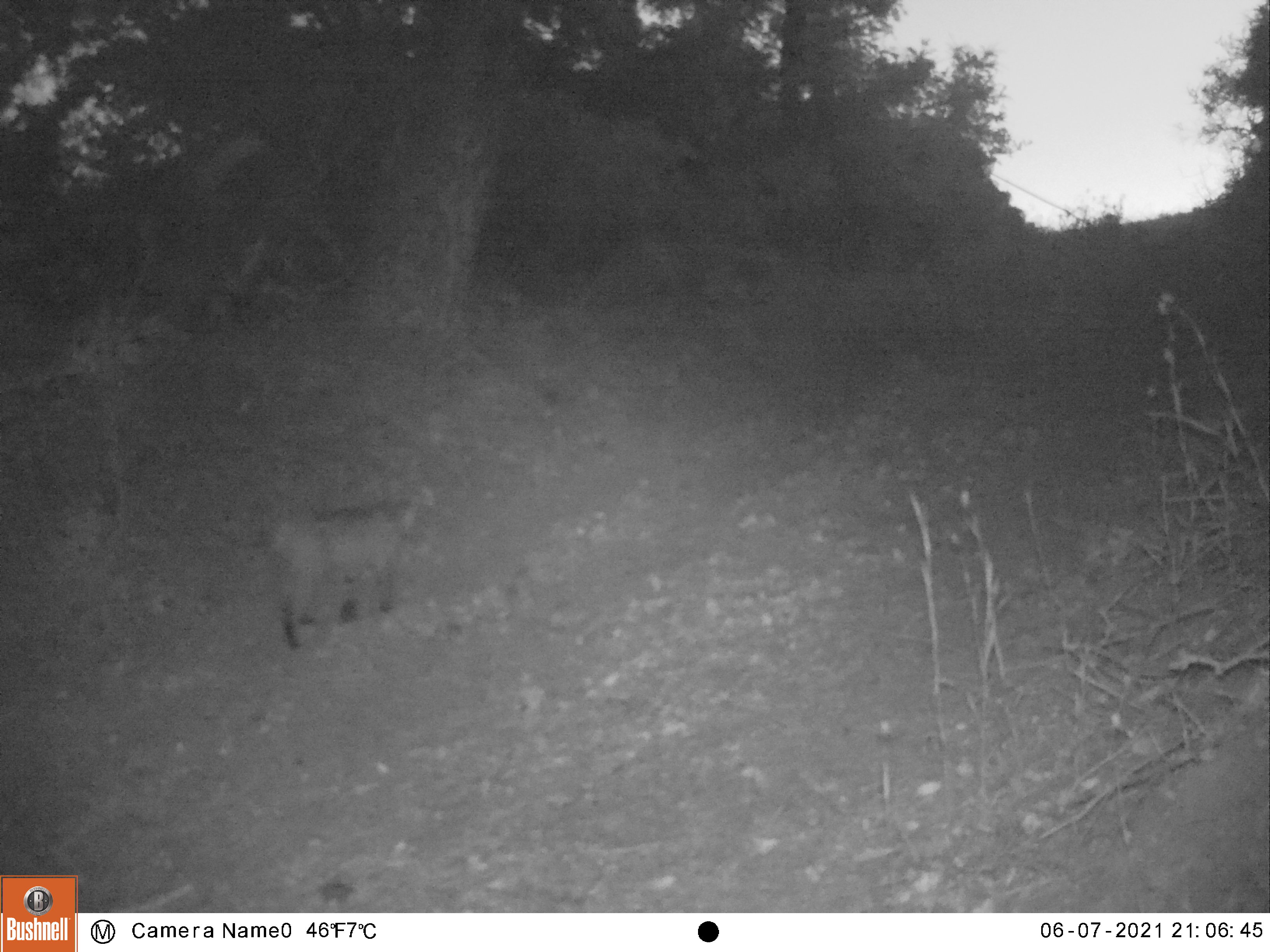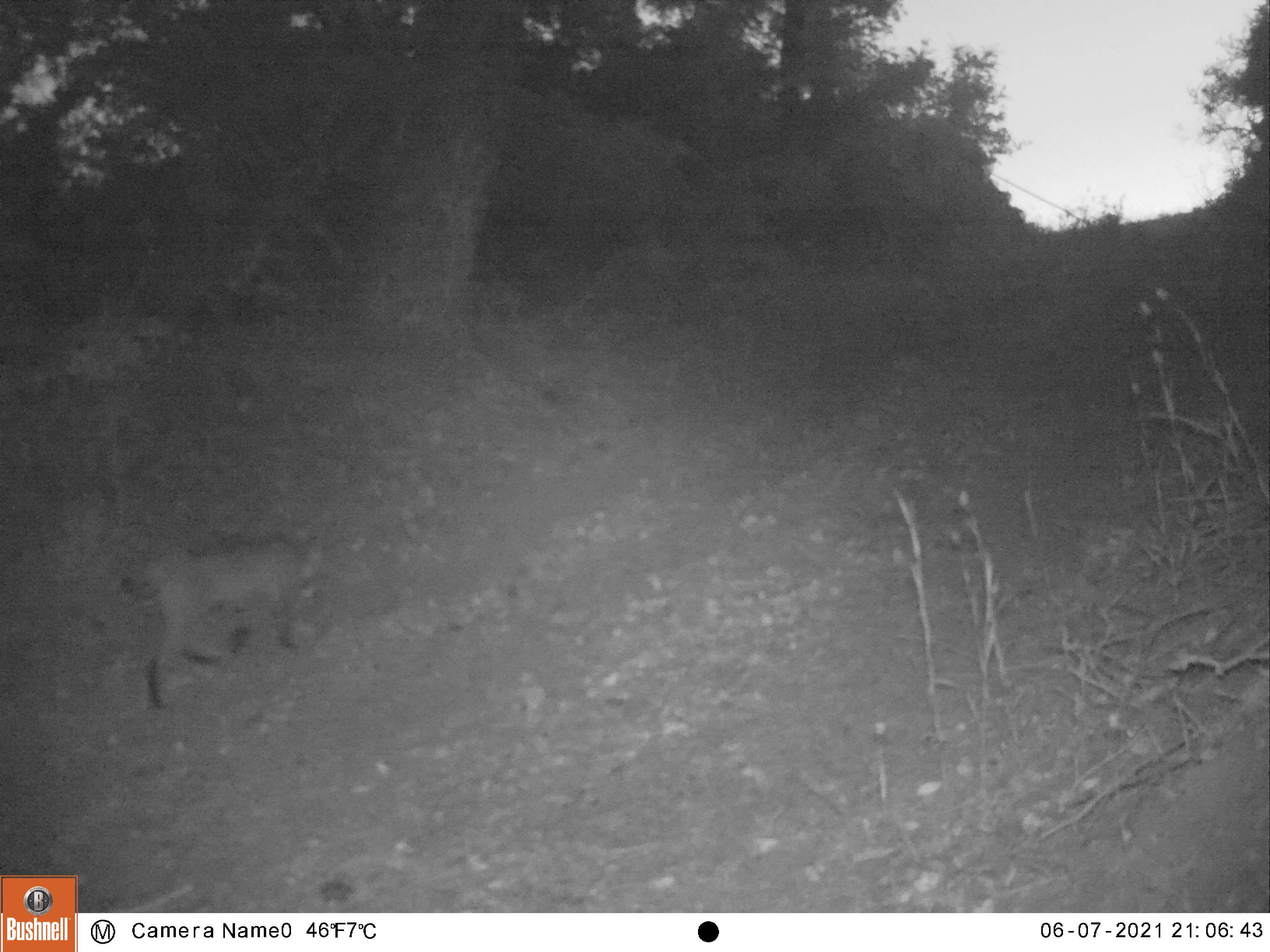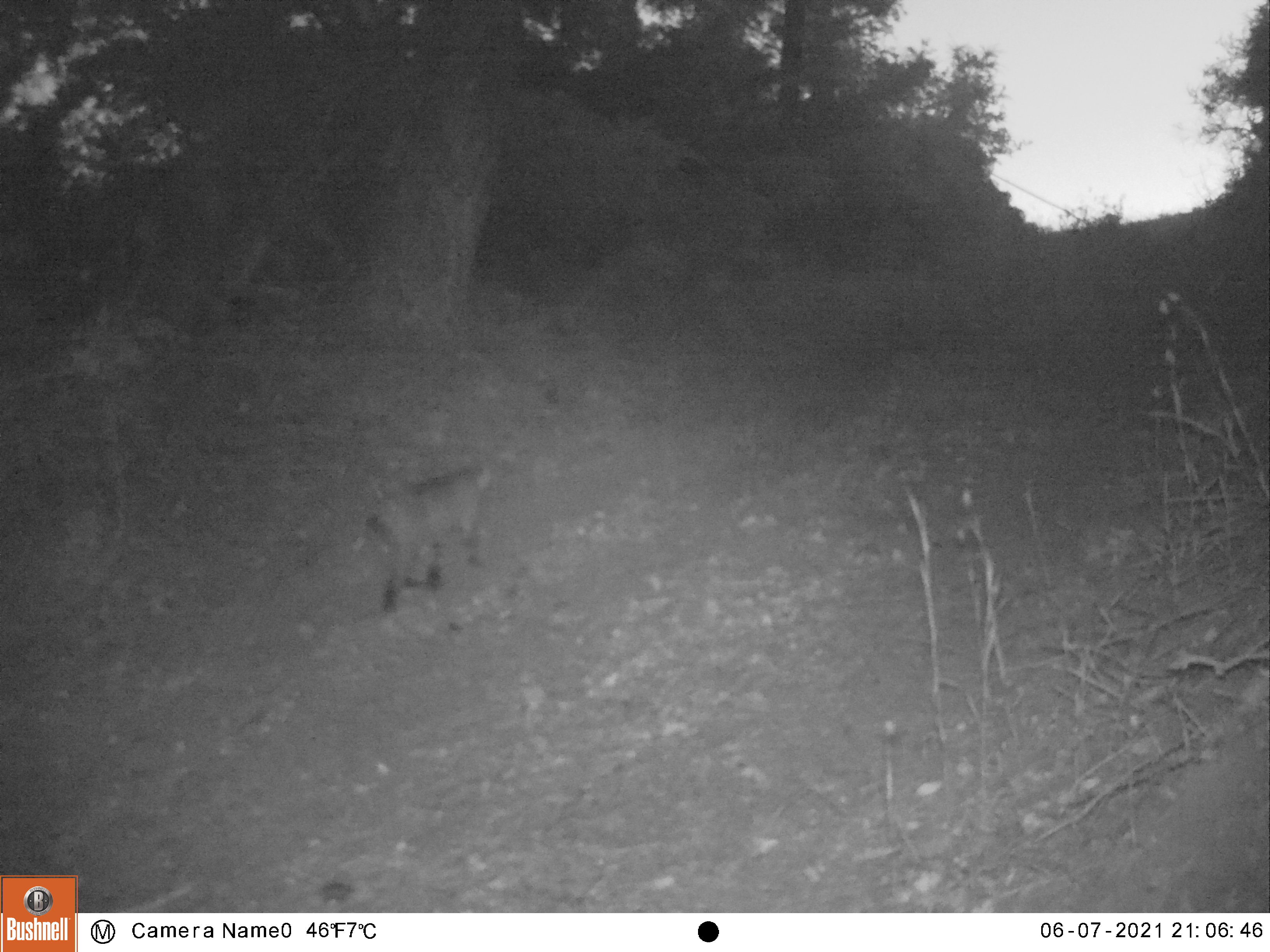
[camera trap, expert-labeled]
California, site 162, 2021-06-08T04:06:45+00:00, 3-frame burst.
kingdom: Animalia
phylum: Chordata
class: Mammalia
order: Carnivora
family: Felidae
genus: Lynx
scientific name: Lynx rufus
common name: bobcat